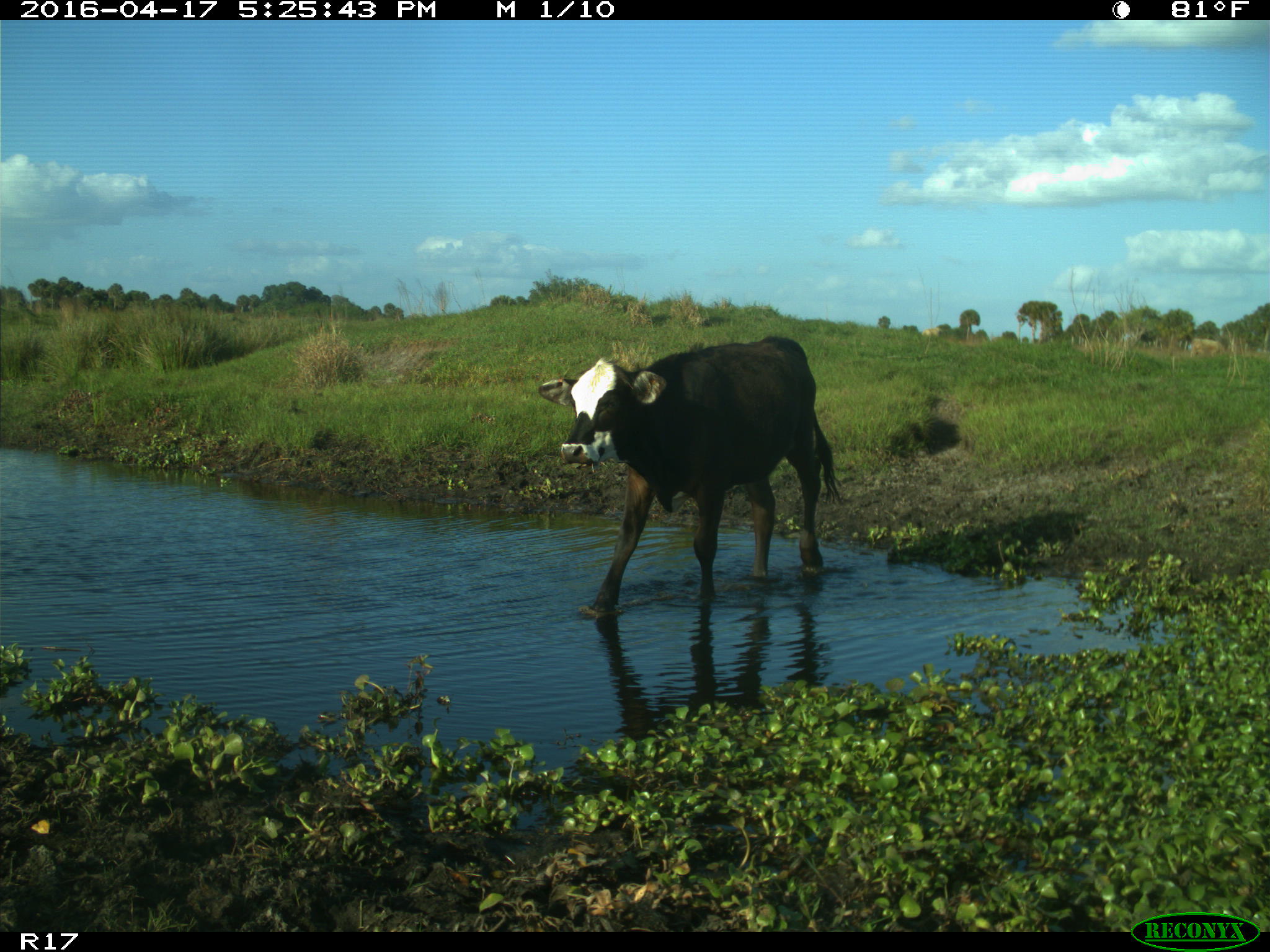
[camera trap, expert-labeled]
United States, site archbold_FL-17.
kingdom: Animalia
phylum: Chordata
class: Mammalia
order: Artiodactyla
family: Bovidae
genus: Bos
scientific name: Bos taurus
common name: domestic cow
Bos taurus (domestic cow).